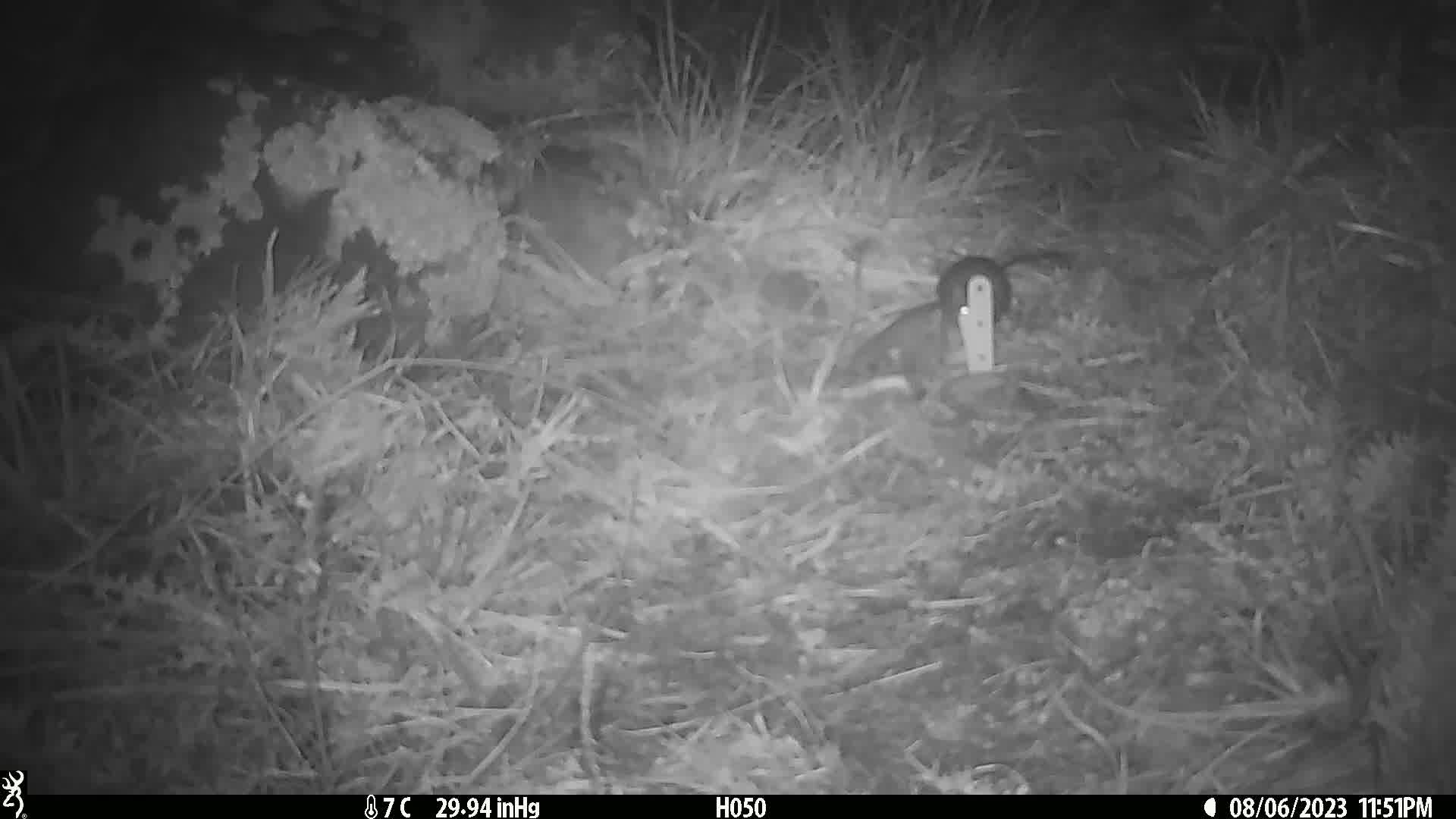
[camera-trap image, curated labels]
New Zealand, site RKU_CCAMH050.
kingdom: Animalia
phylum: Chordata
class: Mammalia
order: Rodentia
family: Muridae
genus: Rattus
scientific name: Rattus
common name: rat